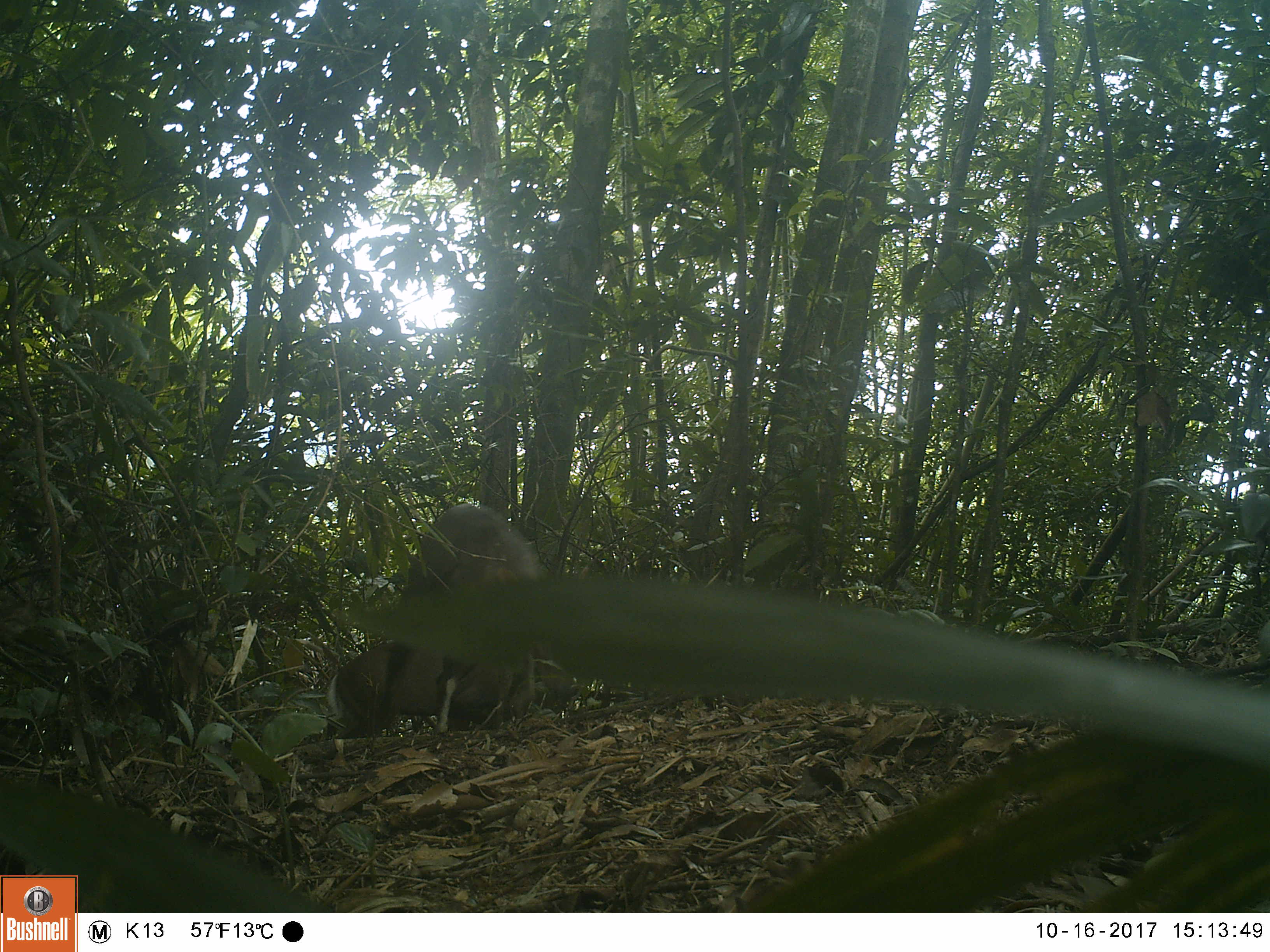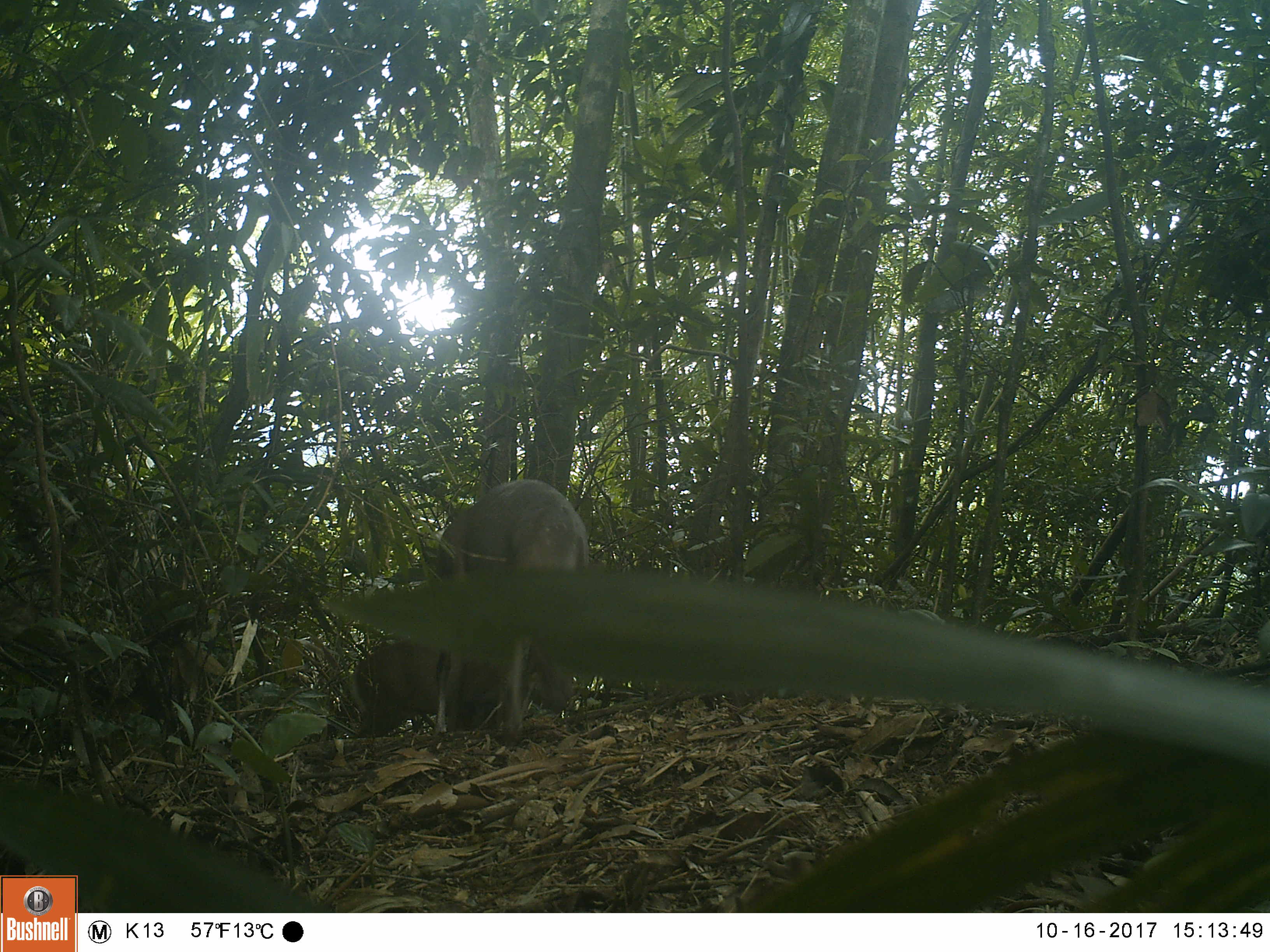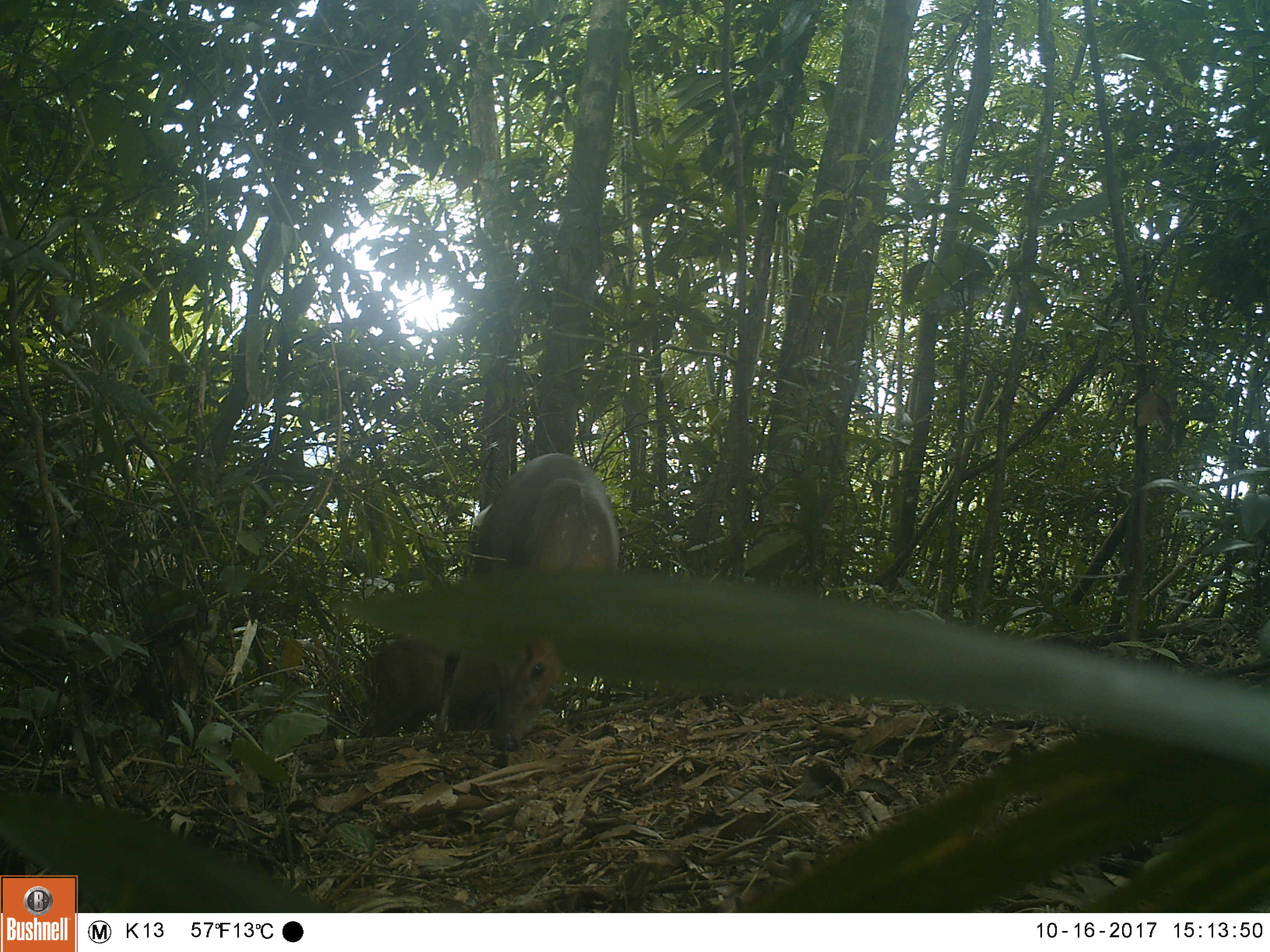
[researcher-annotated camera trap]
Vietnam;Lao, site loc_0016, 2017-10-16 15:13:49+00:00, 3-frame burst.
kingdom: Animalia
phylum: Chordata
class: Mammalia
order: Artiodactyla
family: Cervidae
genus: Muntiacus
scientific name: Muntiacus rooseveltorum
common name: roosevelt's muntjac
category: roosevelts muntjac group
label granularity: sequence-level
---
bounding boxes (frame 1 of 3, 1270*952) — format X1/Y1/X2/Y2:
roosevelts muntjac group: 327/504/541/736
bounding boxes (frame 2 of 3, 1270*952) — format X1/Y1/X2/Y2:
roosevelts muntjac group: 340/476/590/750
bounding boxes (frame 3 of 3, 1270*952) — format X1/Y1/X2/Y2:
roosevelts muntjac group: 431/452/620/752; 357/631/499/737